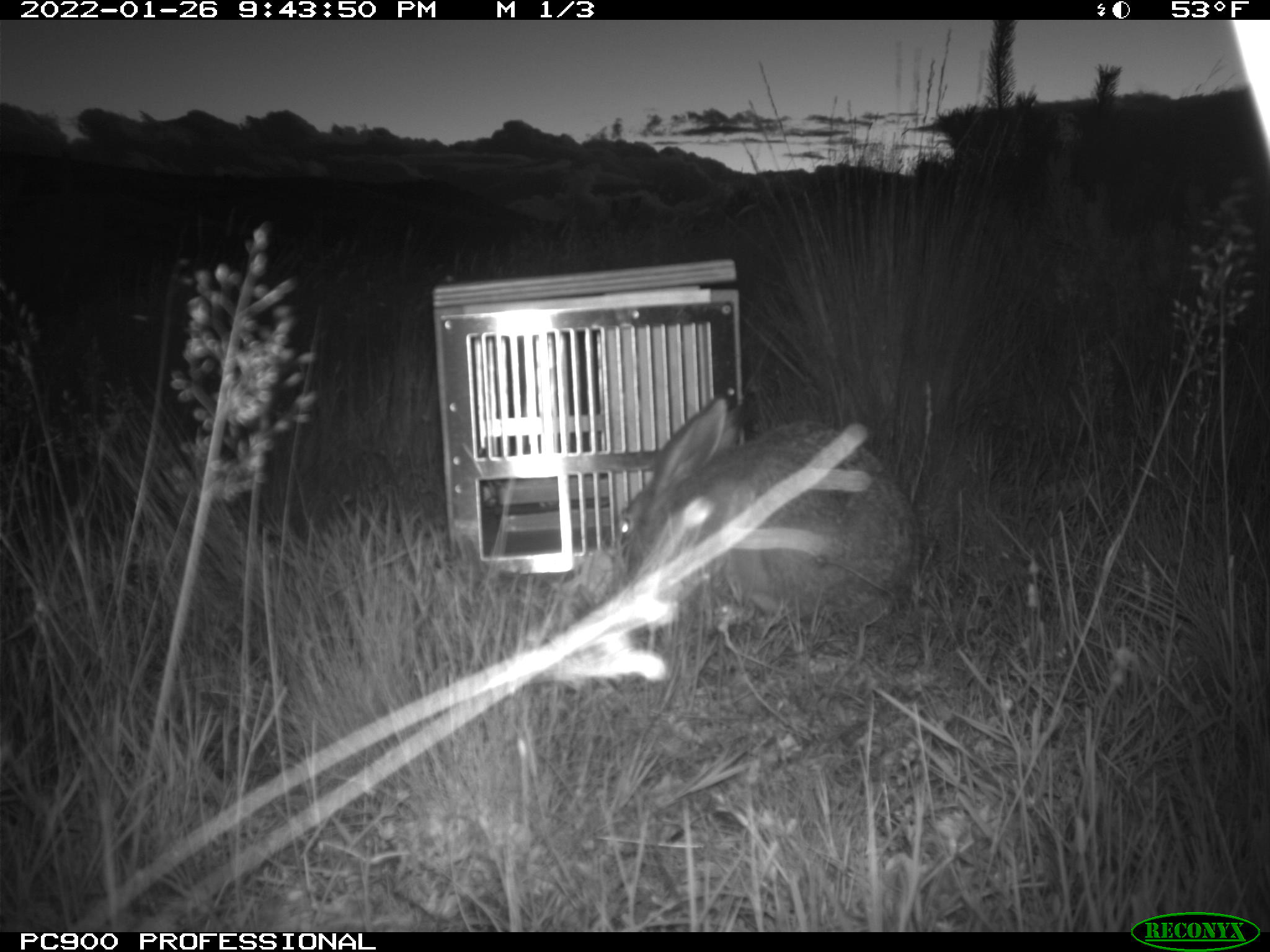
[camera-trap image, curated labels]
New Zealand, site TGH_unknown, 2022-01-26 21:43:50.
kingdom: Animalia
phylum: Chordata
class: Mammalia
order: Lagomorpha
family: Leporidae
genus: Lepus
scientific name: Lepus europaeus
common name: brown hare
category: hare